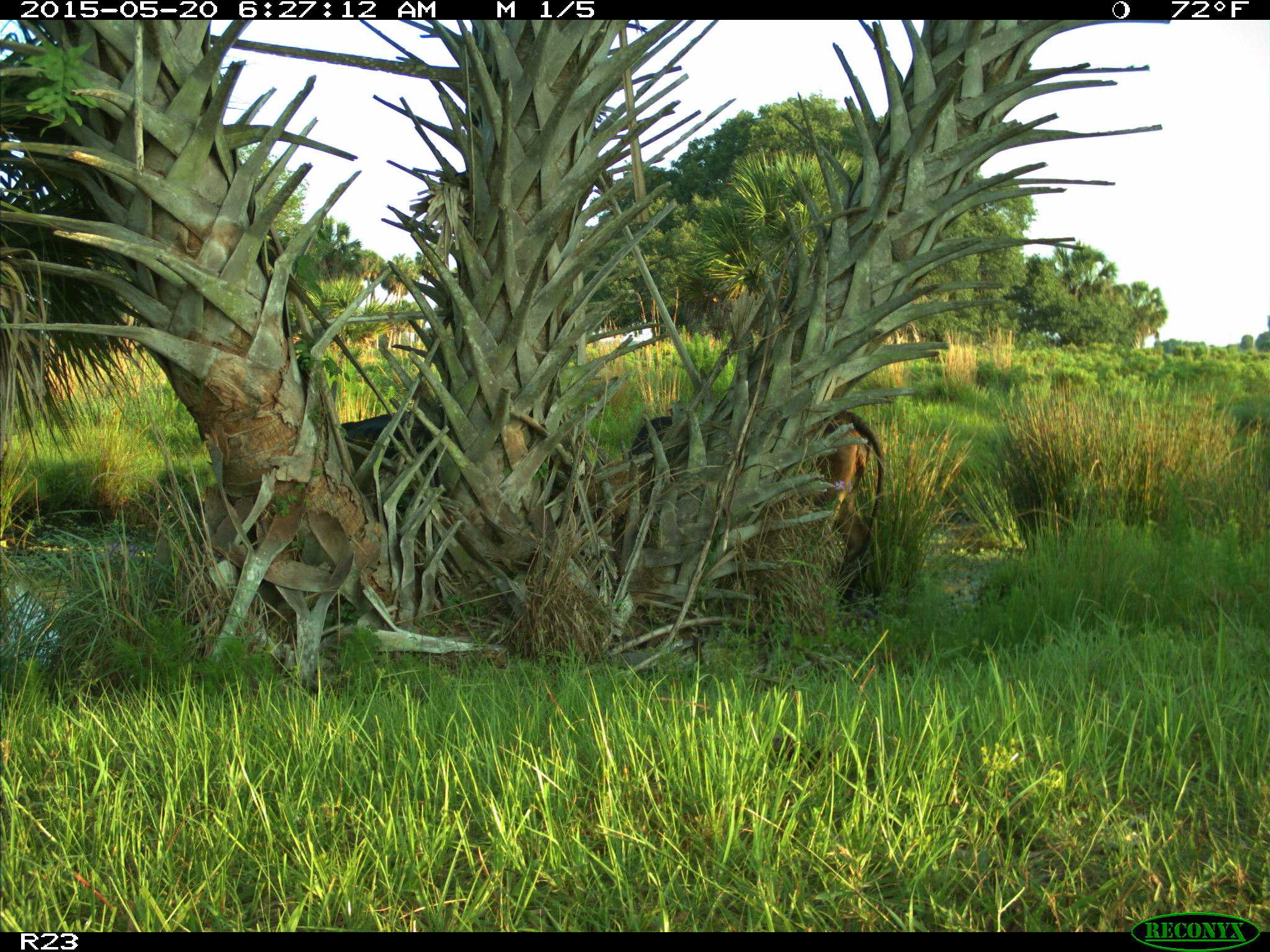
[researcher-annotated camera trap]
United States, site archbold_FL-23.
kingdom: Animalia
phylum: Chordata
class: Mammalia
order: Artiodactyla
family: Bovidae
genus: Bos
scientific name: Bos taurus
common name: domestic cow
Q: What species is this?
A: Bos taurus (domestic cow).